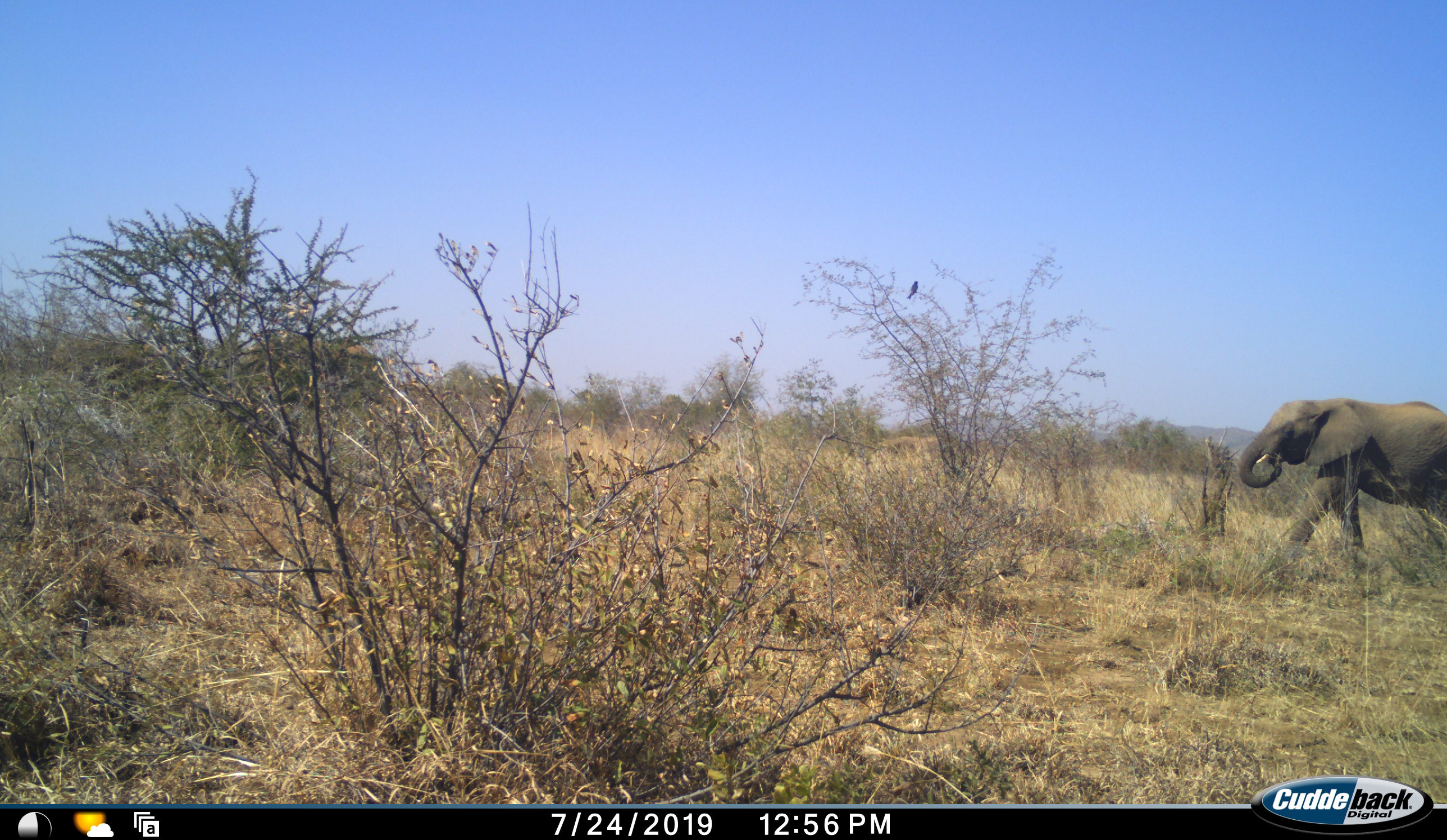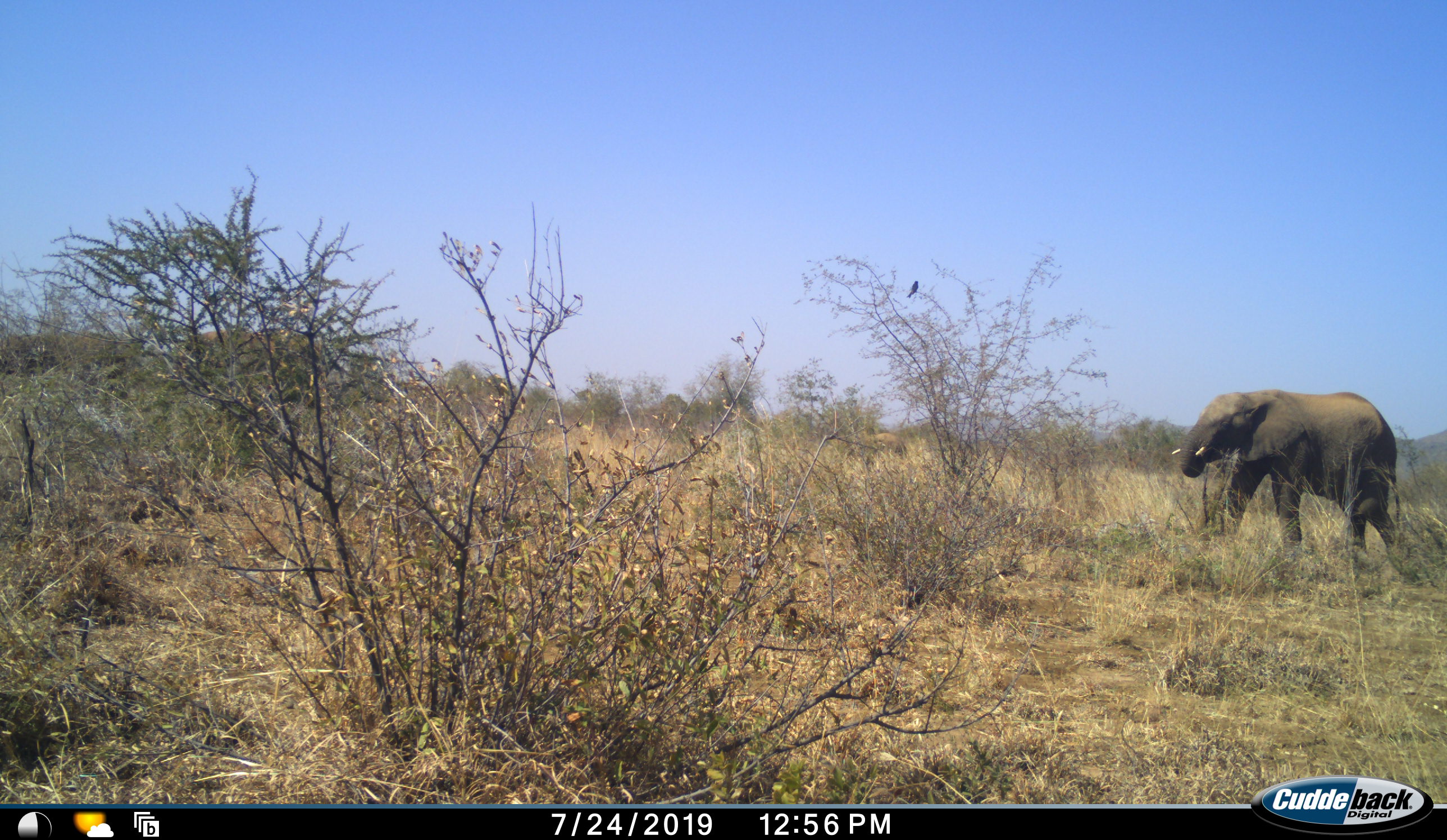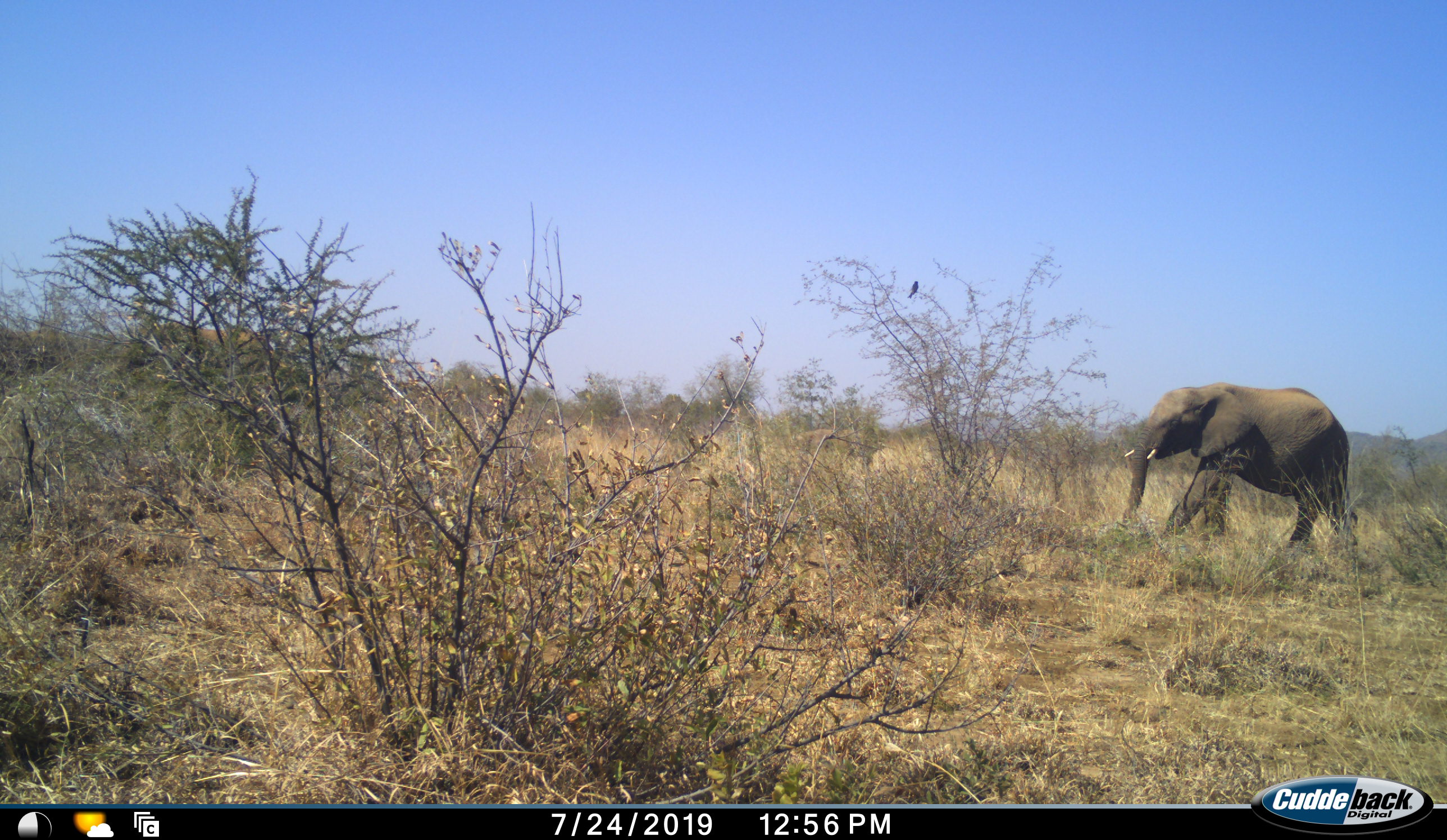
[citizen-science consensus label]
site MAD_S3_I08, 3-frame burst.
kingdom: Animalia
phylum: Chordata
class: Mammalia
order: Proboscidea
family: Elephantidae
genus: Loxodonta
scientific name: Loxodonta africana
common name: african bush elephant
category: elephant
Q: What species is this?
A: Elephant (african bush elephant) (Loxodonta africana).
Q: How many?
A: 2.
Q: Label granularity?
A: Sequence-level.